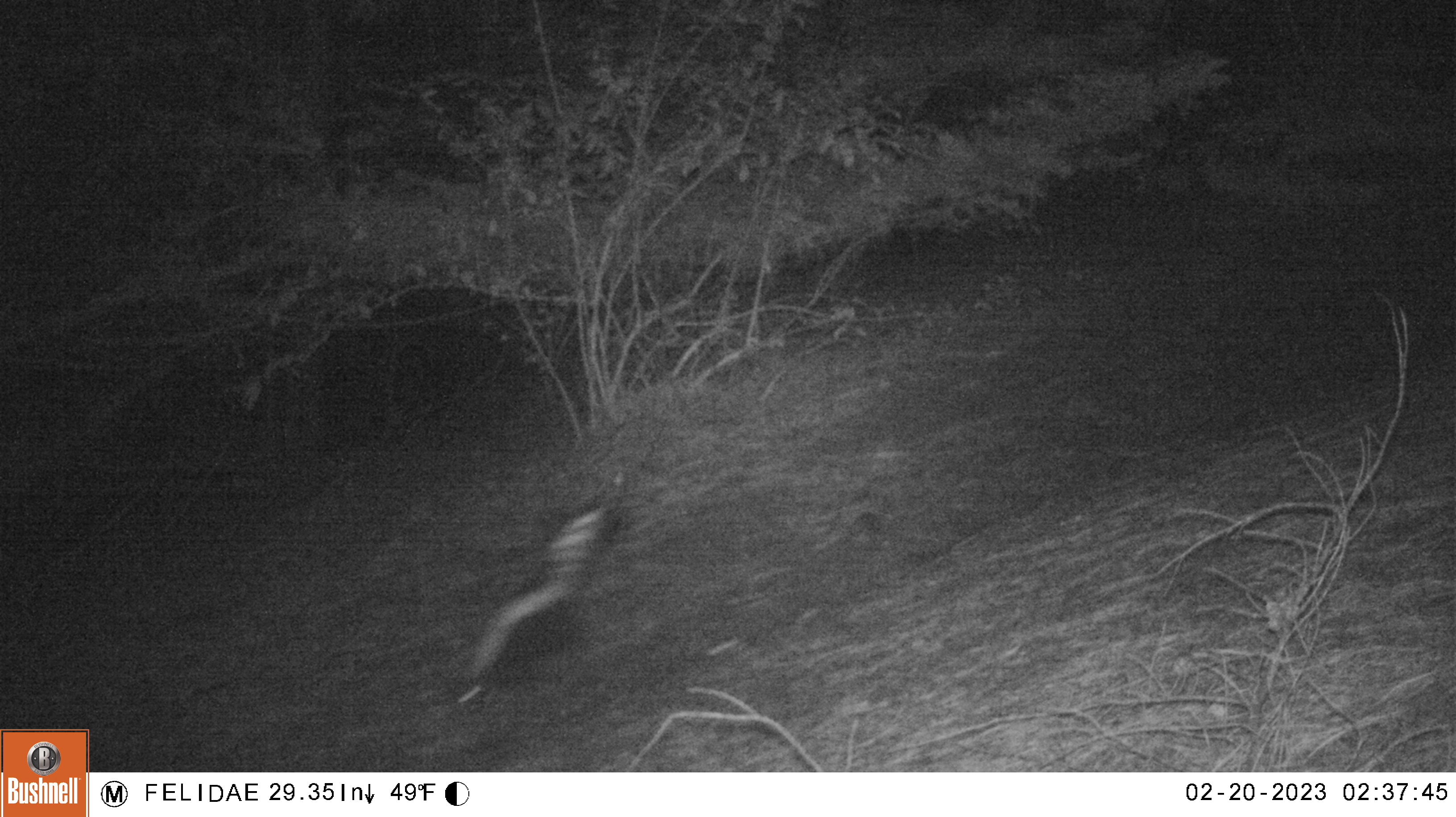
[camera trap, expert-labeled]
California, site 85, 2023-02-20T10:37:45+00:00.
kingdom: Animalia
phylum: Chordata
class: Mammalia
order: Carnivora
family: Mephitidae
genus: Mephitis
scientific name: Mephitis mephitis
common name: striped skunk